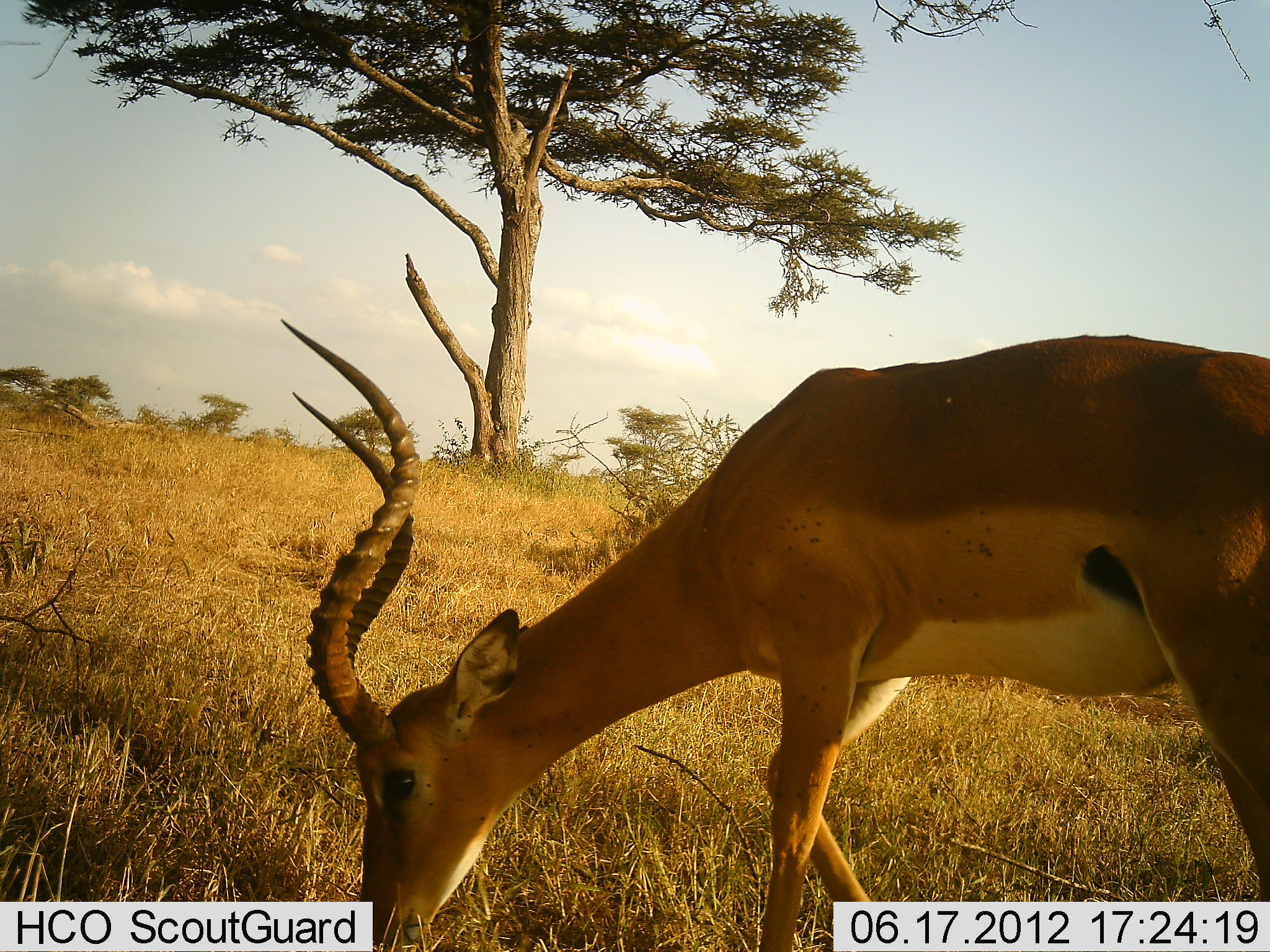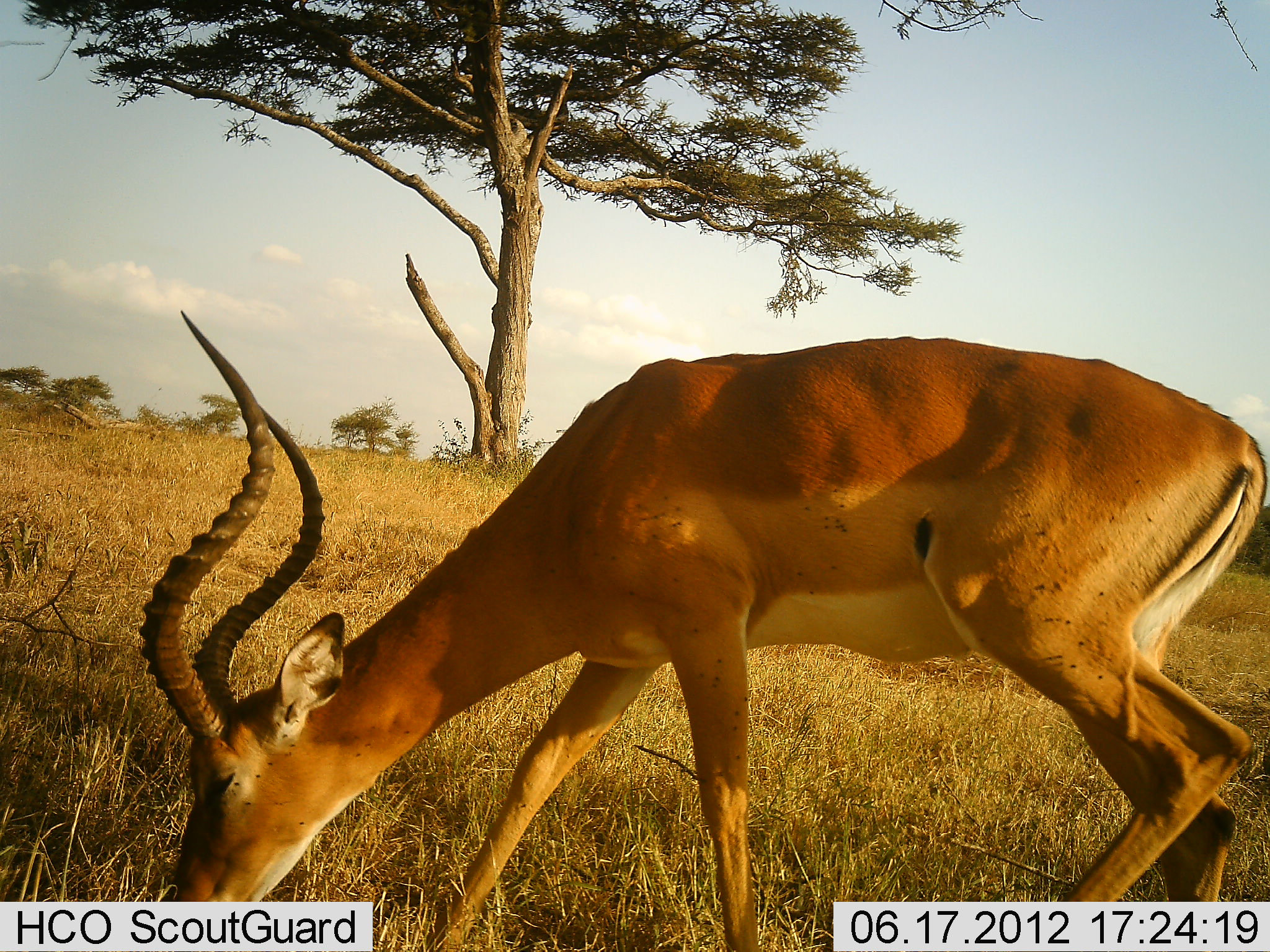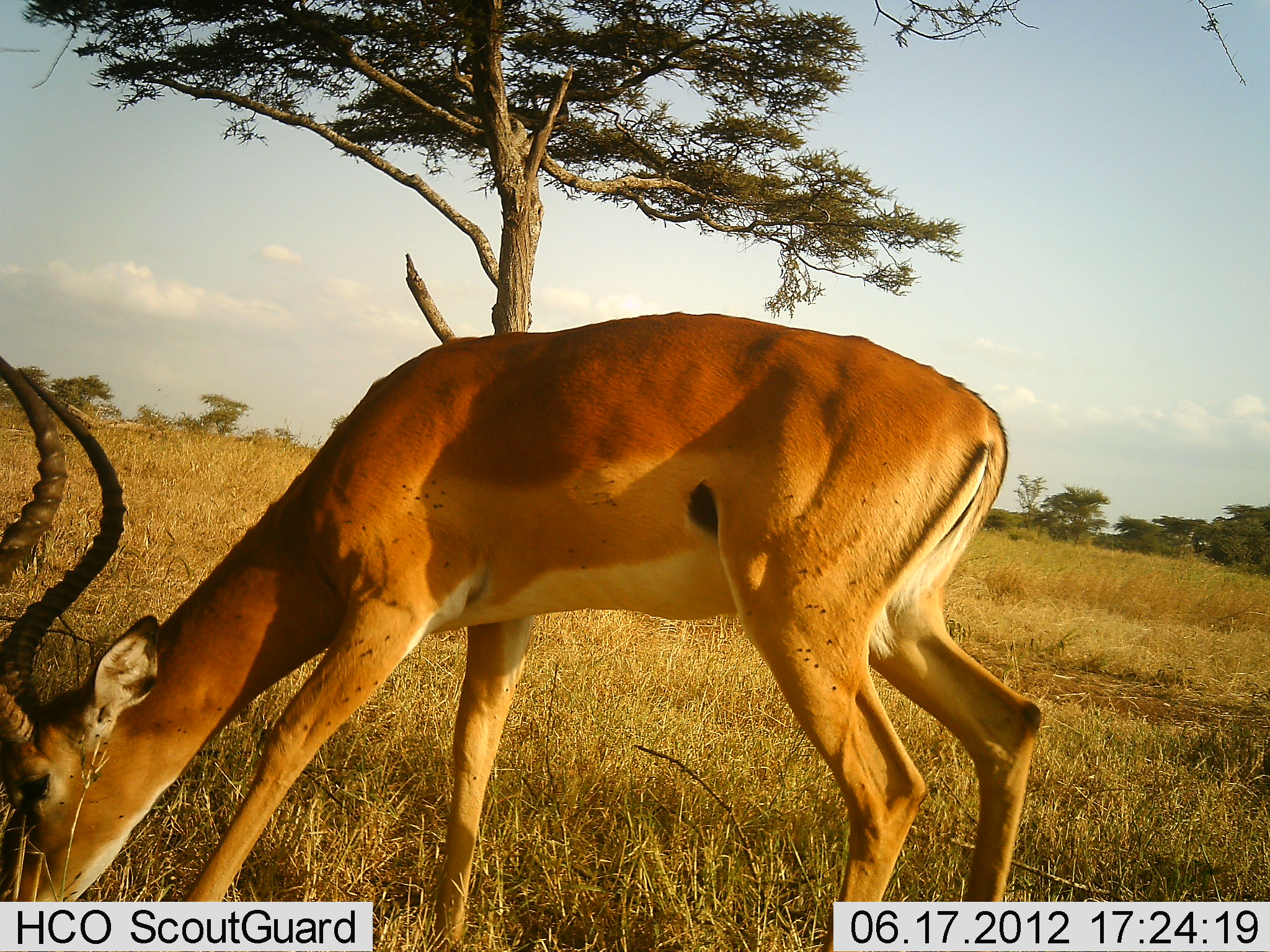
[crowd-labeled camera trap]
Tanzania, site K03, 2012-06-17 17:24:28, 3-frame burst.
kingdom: Animalia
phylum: Chordata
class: Mammalia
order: Artiodactyla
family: Bovidae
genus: Aepyceros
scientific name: Aepyceros melampus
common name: impala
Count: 1.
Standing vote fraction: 10%.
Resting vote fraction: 0%.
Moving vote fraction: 40%.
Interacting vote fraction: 0%.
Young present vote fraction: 0%.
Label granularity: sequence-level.